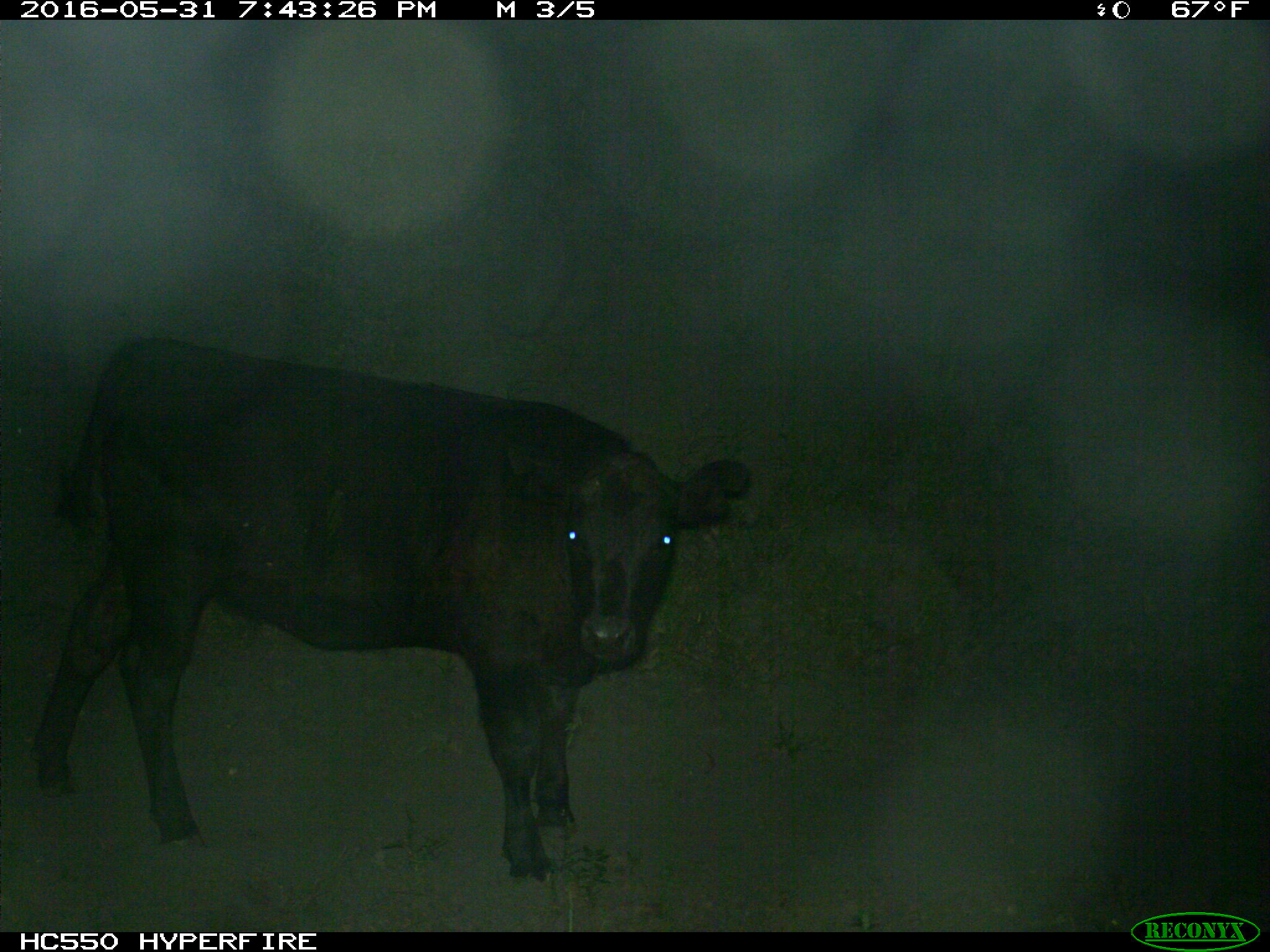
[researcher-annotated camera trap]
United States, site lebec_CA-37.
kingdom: Animalia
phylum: Chordata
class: Mammalia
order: Artiodactyla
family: Bovidae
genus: Bos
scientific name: Bos taurus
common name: domestic cow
Bos taurus (domestic cow).